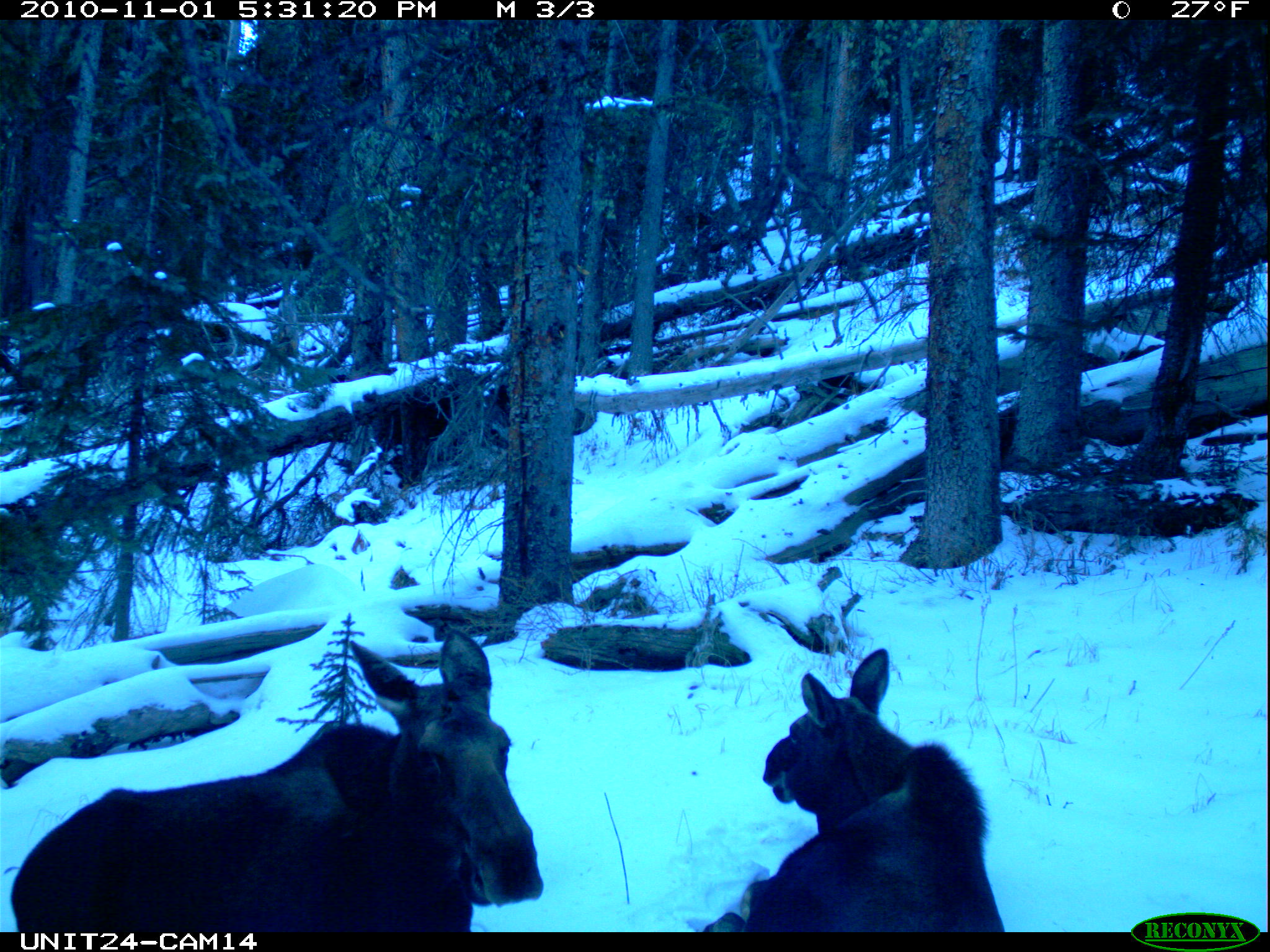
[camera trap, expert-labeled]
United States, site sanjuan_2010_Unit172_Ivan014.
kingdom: Animalia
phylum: Chordata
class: Mammalia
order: Artiodactyla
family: Cervidae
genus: Alces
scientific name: Alces alces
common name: moose